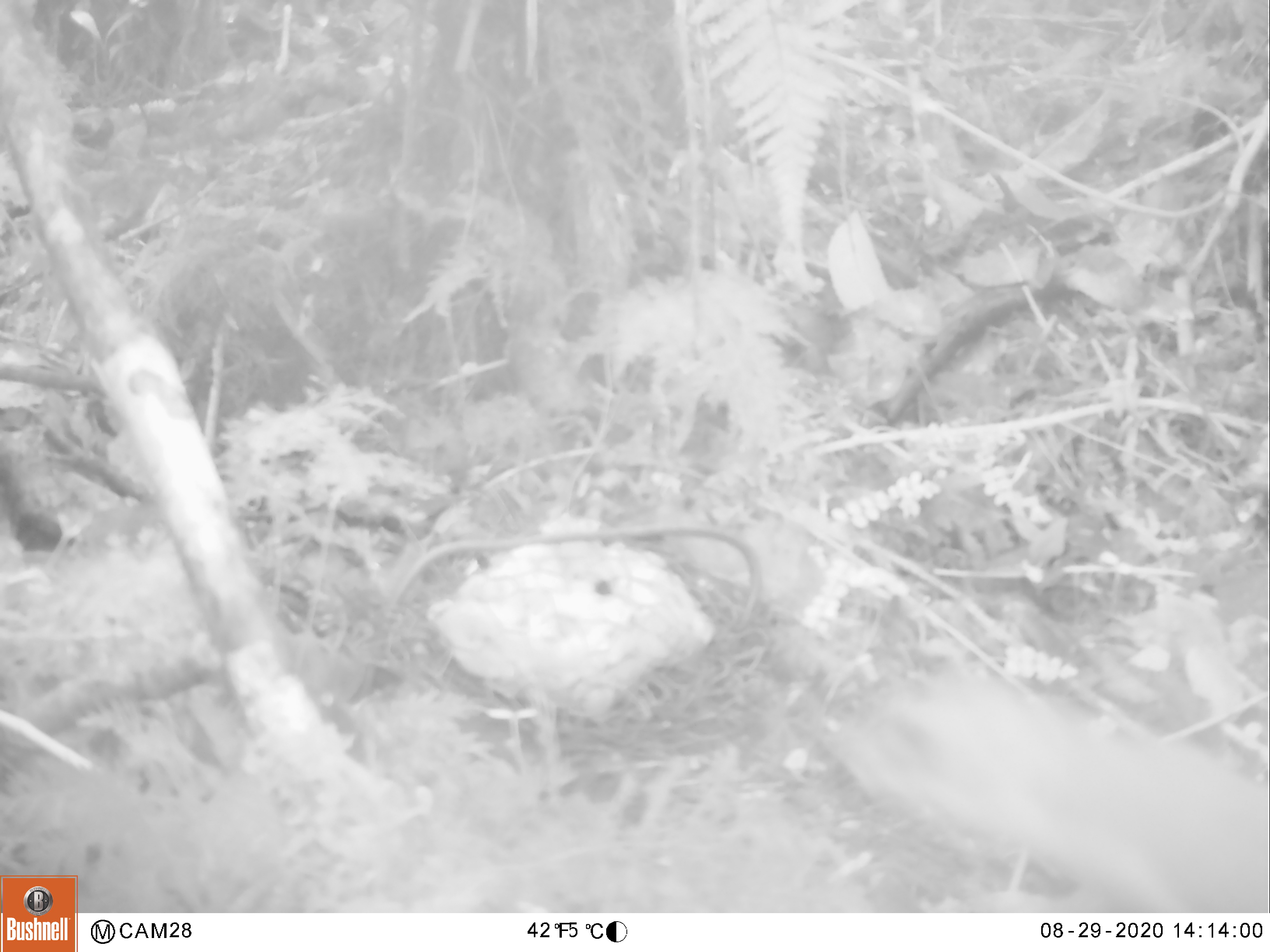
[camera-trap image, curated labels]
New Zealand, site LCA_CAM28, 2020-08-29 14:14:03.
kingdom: Animalia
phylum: Chordata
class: Mammalia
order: Carnivora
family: Mustelidae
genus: Mustela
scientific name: Mustela erminea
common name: stoat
Stoat (Mustela erminea).